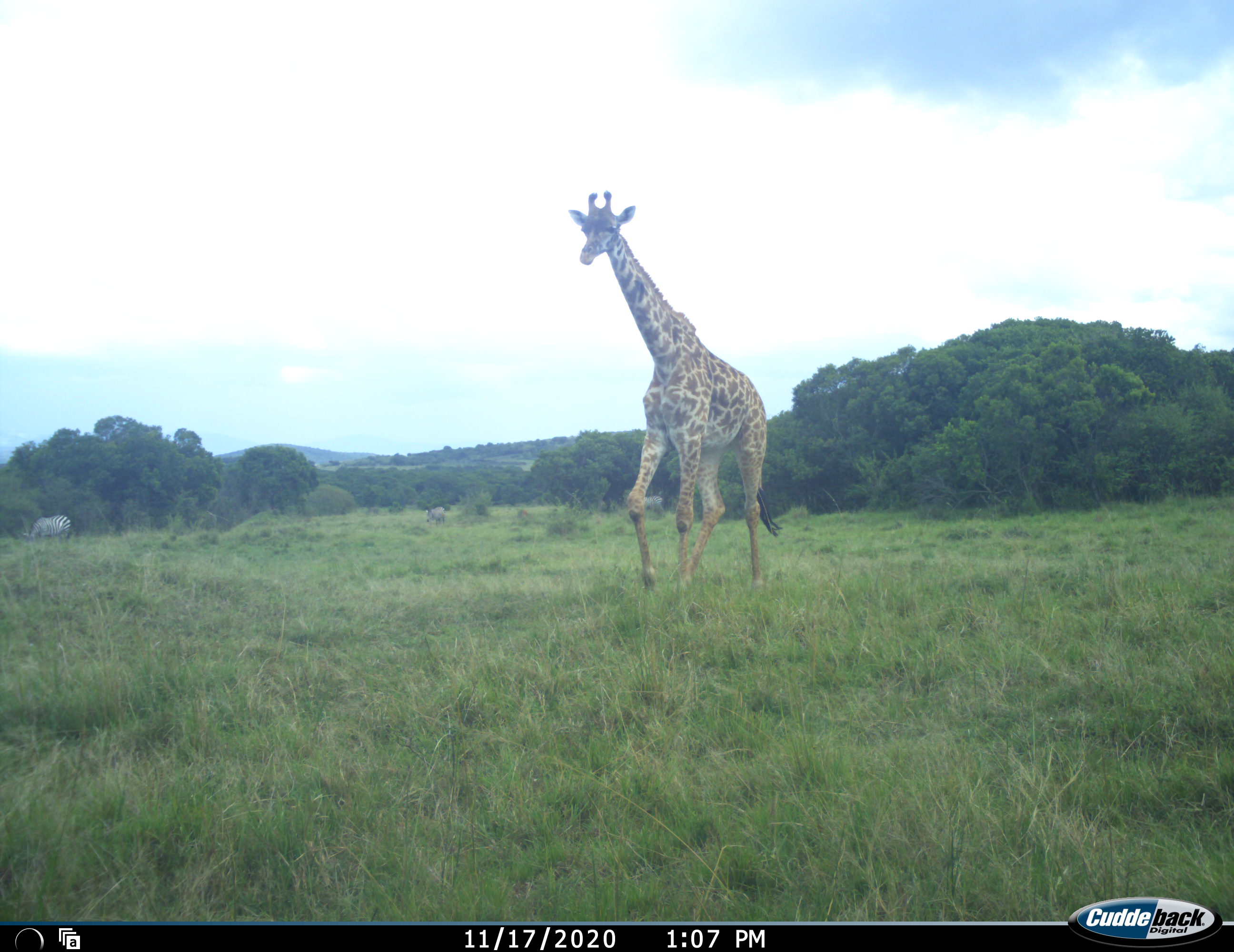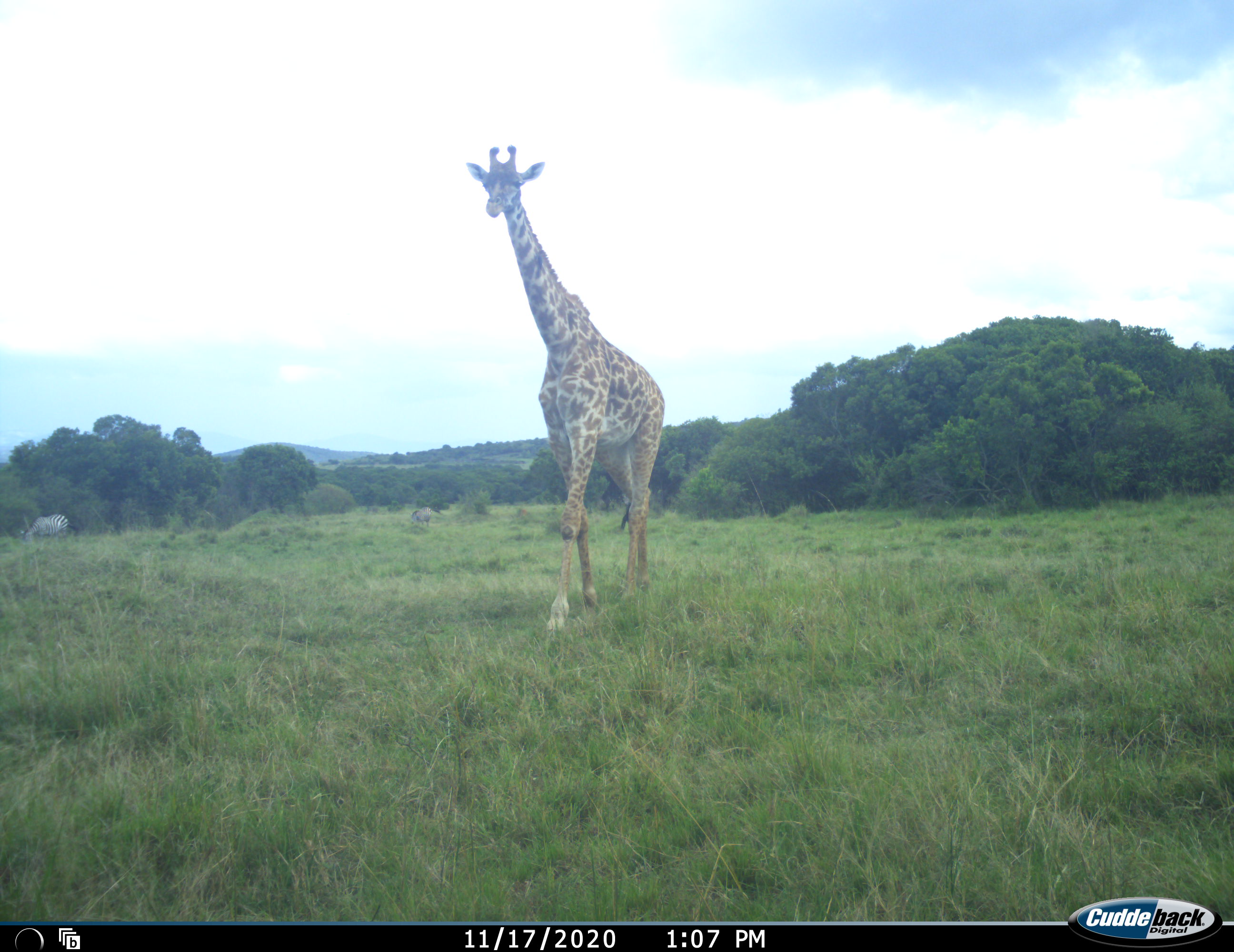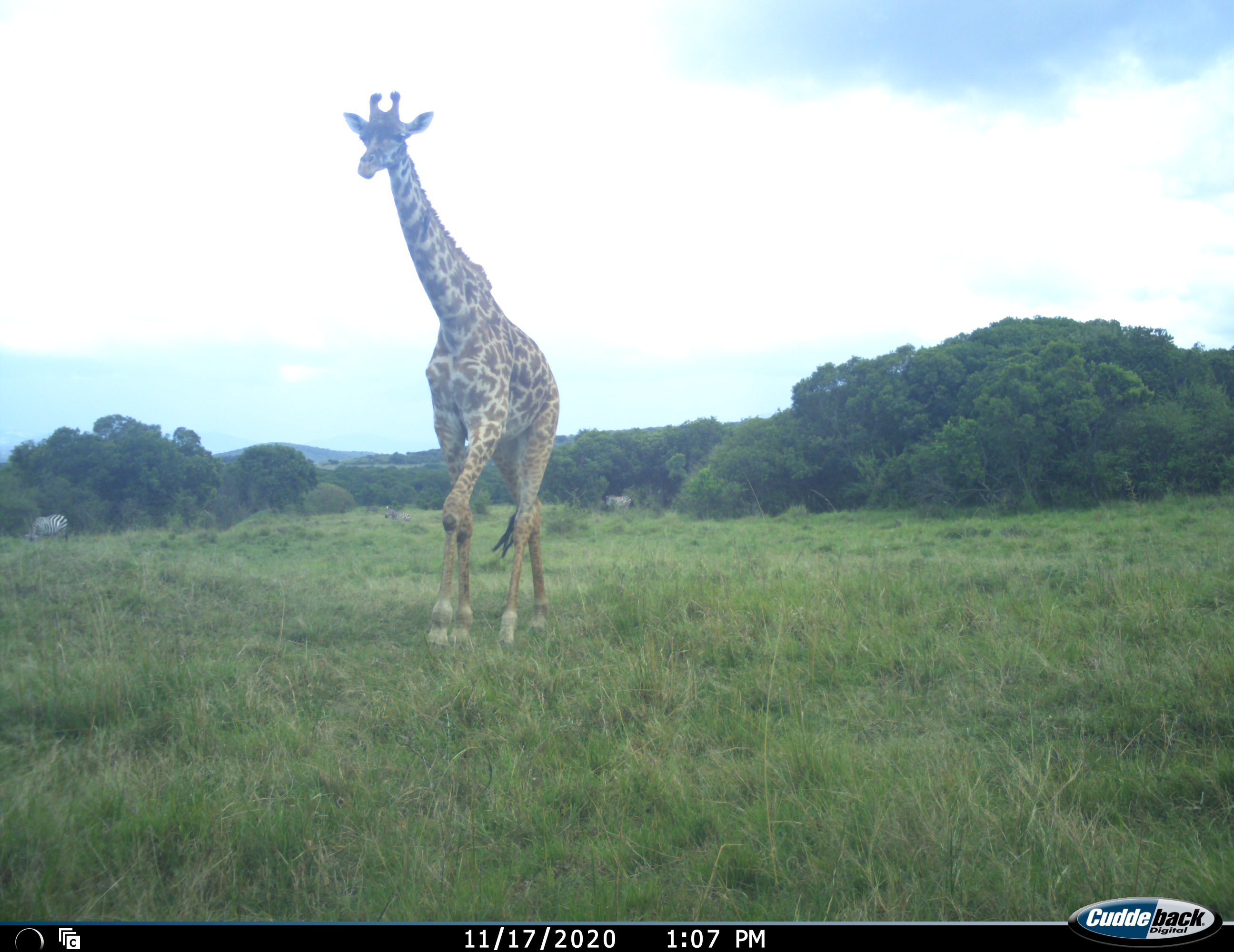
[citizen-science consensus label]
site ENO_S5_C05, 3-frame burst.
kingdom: Animalia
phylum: Chordata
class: Mammalia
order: Artiodactyla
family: Giraffidae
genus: Giraffa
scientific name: Giraffa camelopardalis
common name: giraffe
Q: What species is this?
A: Giraffe (Giraffa camelopardalis).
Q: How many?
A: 1.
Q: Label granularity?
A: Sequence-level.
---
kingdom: Animalia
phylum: Chordata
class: Mammalia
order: Perissodactyla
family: Equidae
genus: Equus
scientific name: Equus quagga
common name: plains zebra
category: zebraplains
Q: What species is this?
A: Zebraplains (plains zebra) (Equus quagga).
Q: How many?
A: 3.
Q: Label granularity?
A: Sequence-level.